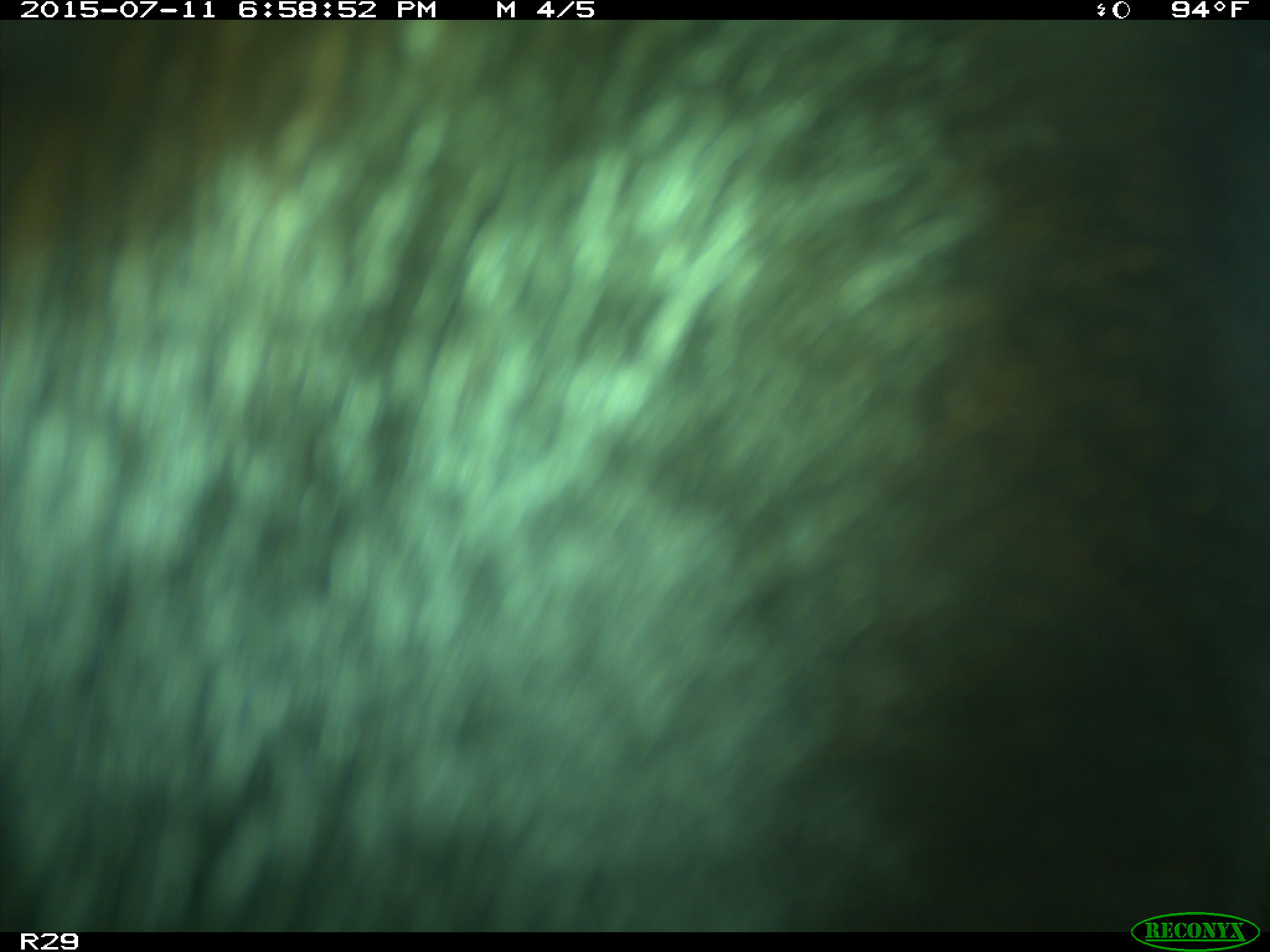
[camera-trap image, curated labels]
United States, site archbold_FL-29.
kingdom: Animalia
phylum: Chordata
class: Mammalia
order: Artiodactyla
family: Bovidae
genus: Bos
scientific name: Bos taurus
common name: domestic cow